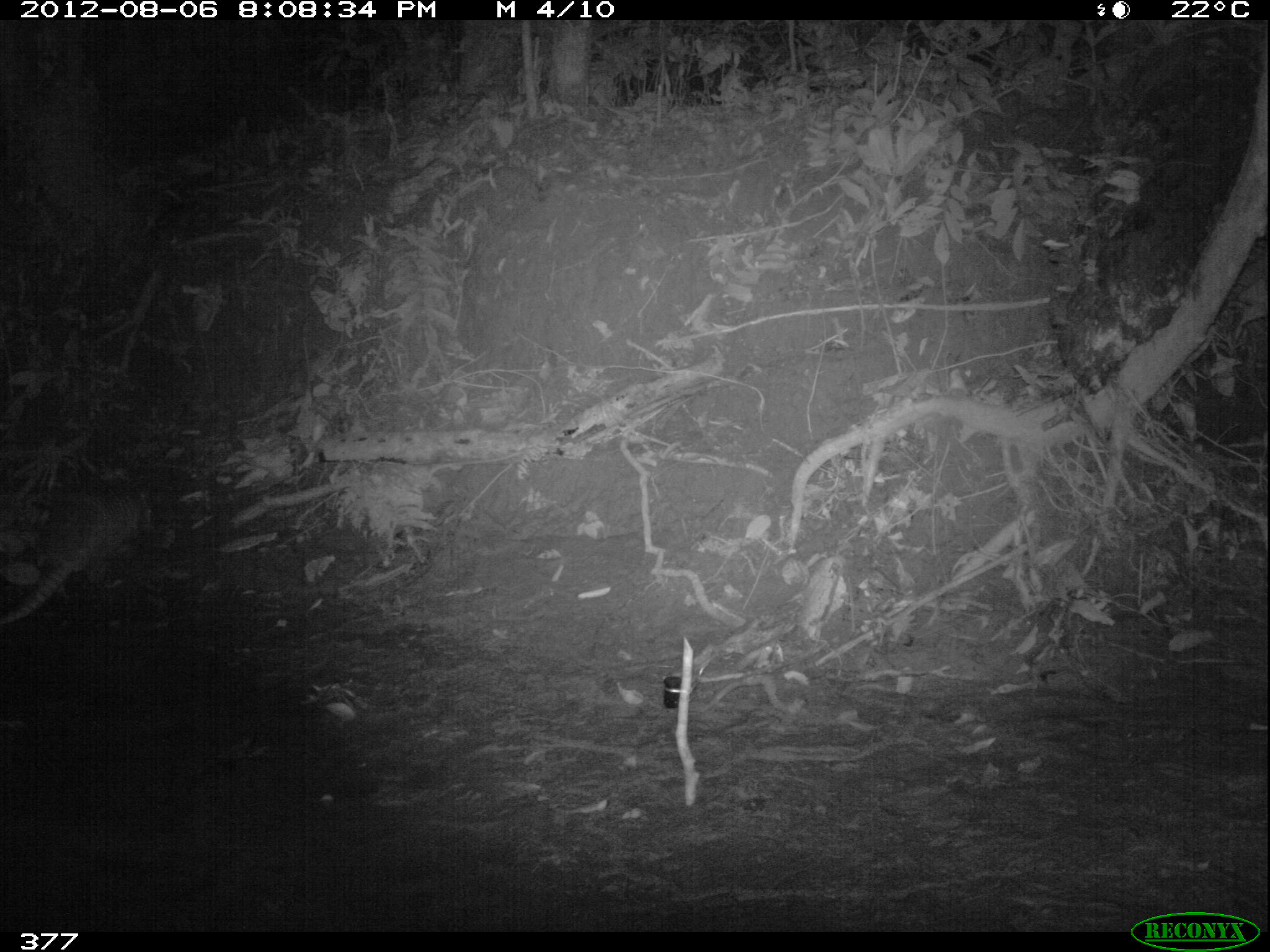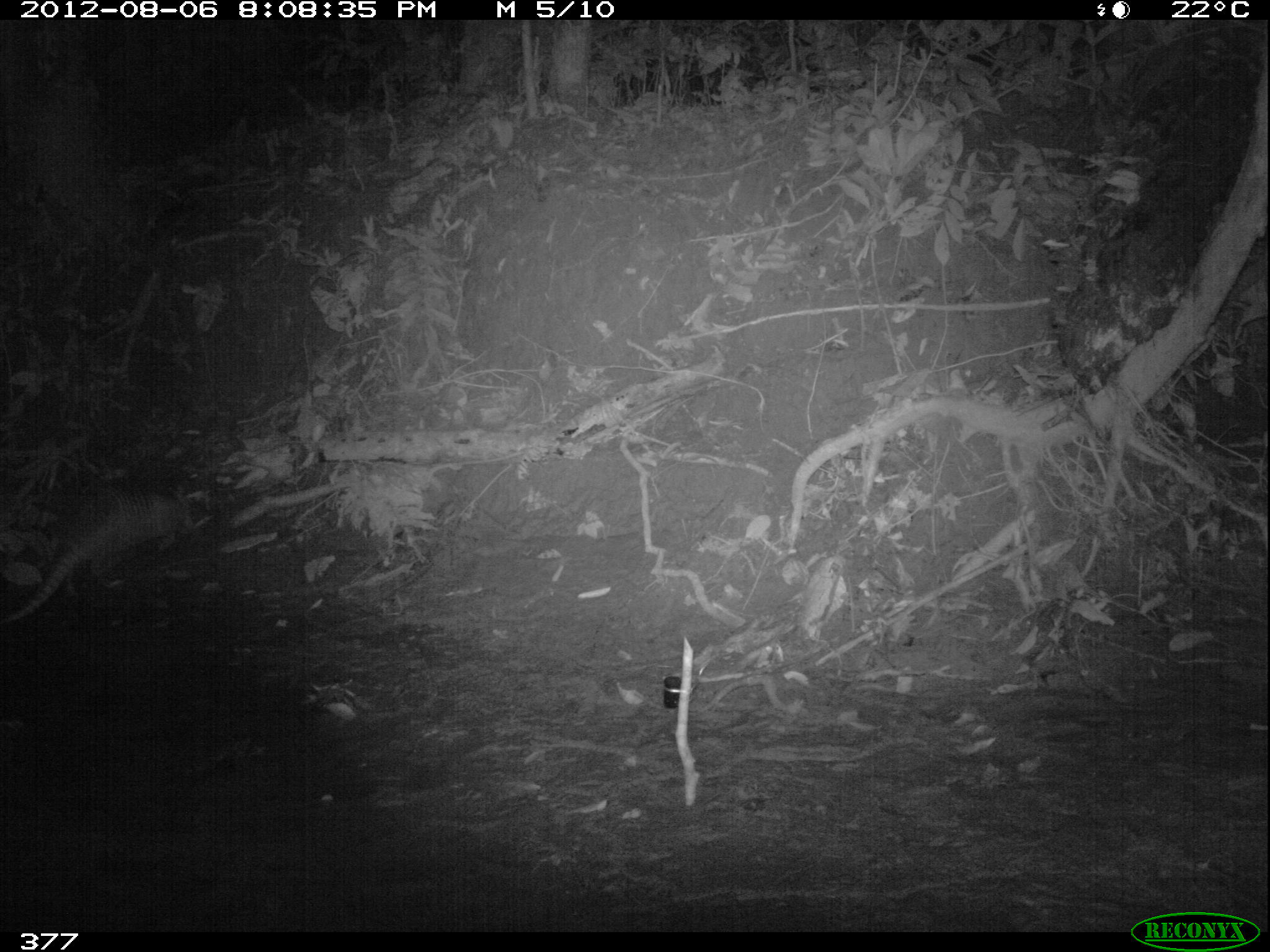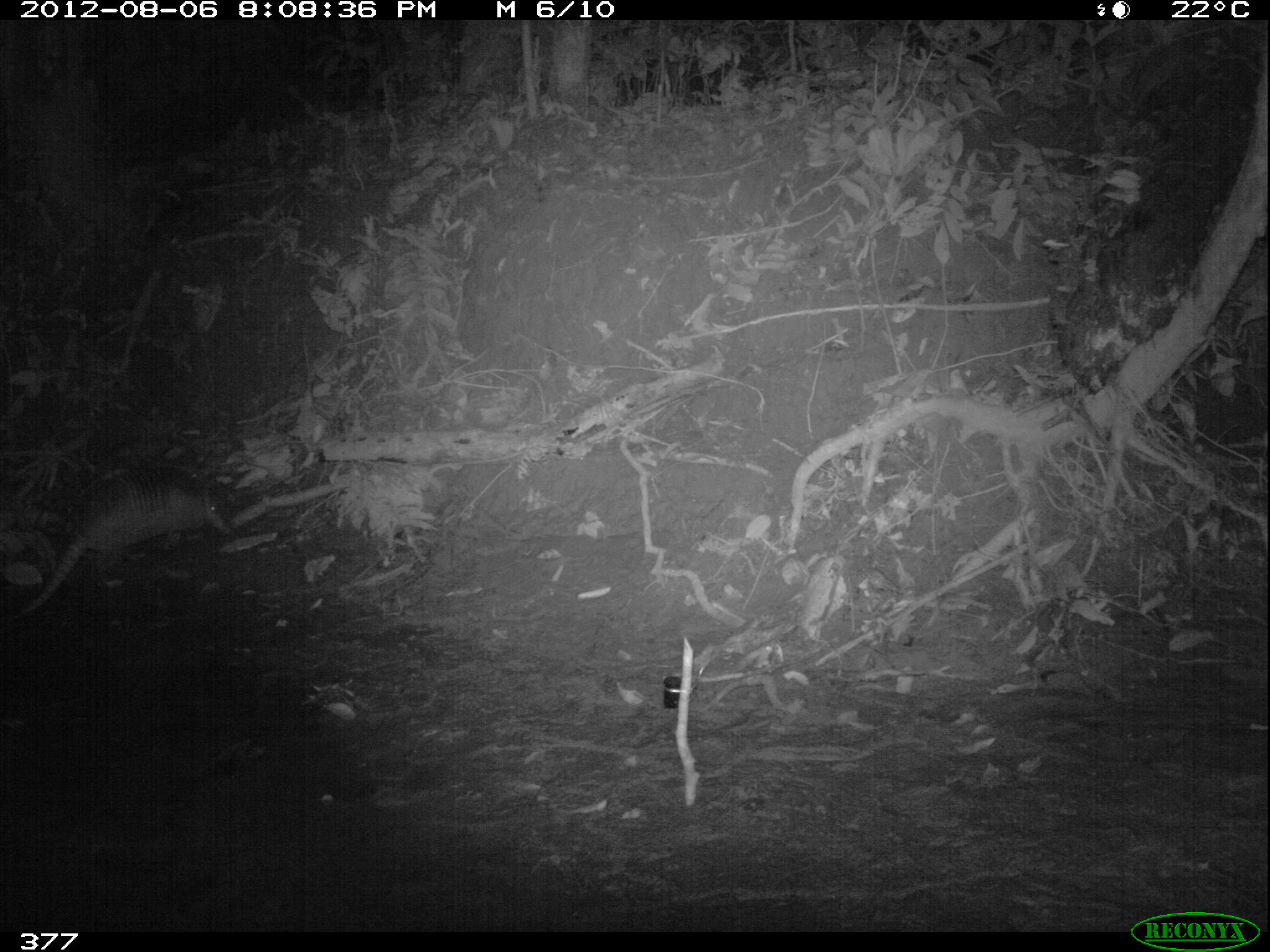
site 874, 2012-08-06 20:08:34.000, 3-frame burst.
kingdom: Animalia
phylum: Chordata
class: Mammalia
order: Cingulata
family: Dasypodidae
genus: Dasypus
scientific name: Dasypus novemcinctus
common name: nine-banded armadillo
Dasypus novemcinctus (nine-banded armadillo).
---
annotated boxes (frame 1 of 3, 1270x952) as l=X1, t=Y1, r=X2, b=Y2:
dasypus novemcinctus: l=0, t=472, r=158, b=625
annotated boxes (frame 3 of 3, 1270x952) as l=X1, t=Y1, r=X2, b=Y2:
dasypus novemcinctus: l=11, t=464, r=236, b=618